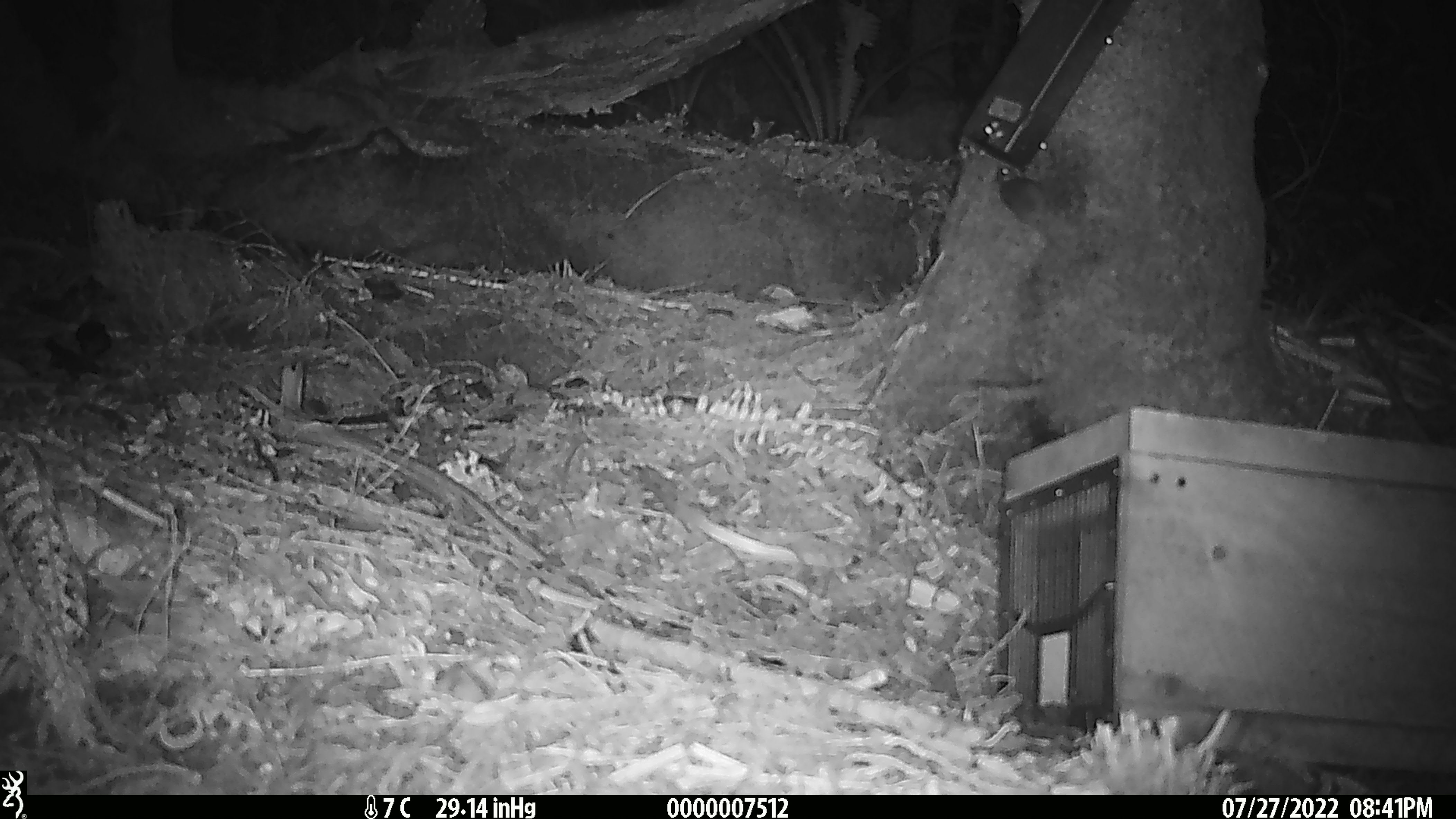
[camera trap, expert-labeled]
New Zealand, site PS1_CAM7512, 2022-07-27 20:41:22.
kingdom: Animalia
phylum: Chordata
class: Mammalia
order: Rodentia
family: Muridae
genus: Mus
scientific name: Mus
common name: mouse